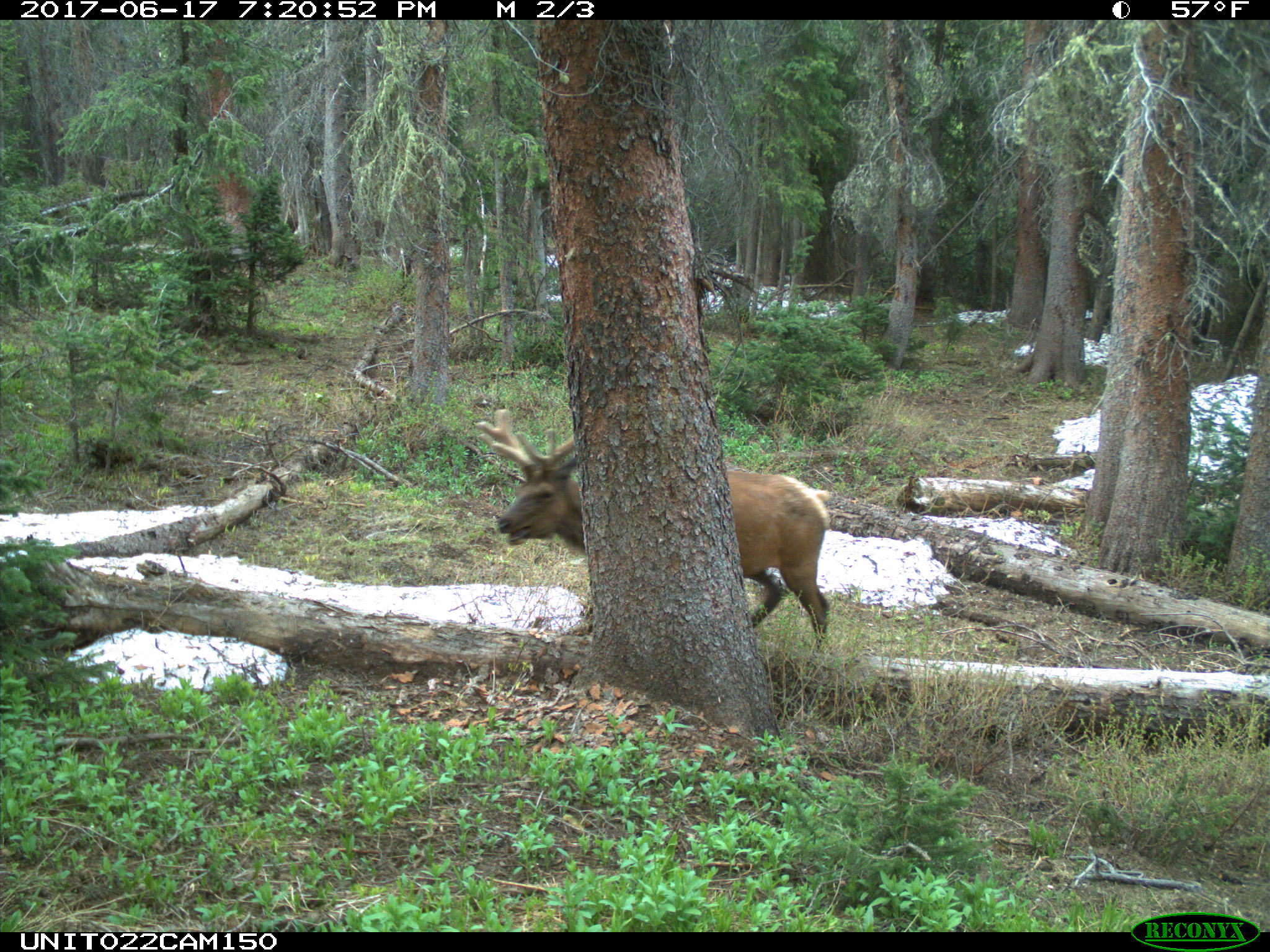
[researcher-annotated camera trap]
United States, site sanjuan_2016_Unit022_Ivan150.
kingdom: Animalia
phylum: Chordata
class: Mammalia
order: Artiodactyla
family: Cervidae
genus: Cervus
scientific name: Cervus elaphus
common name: red deer